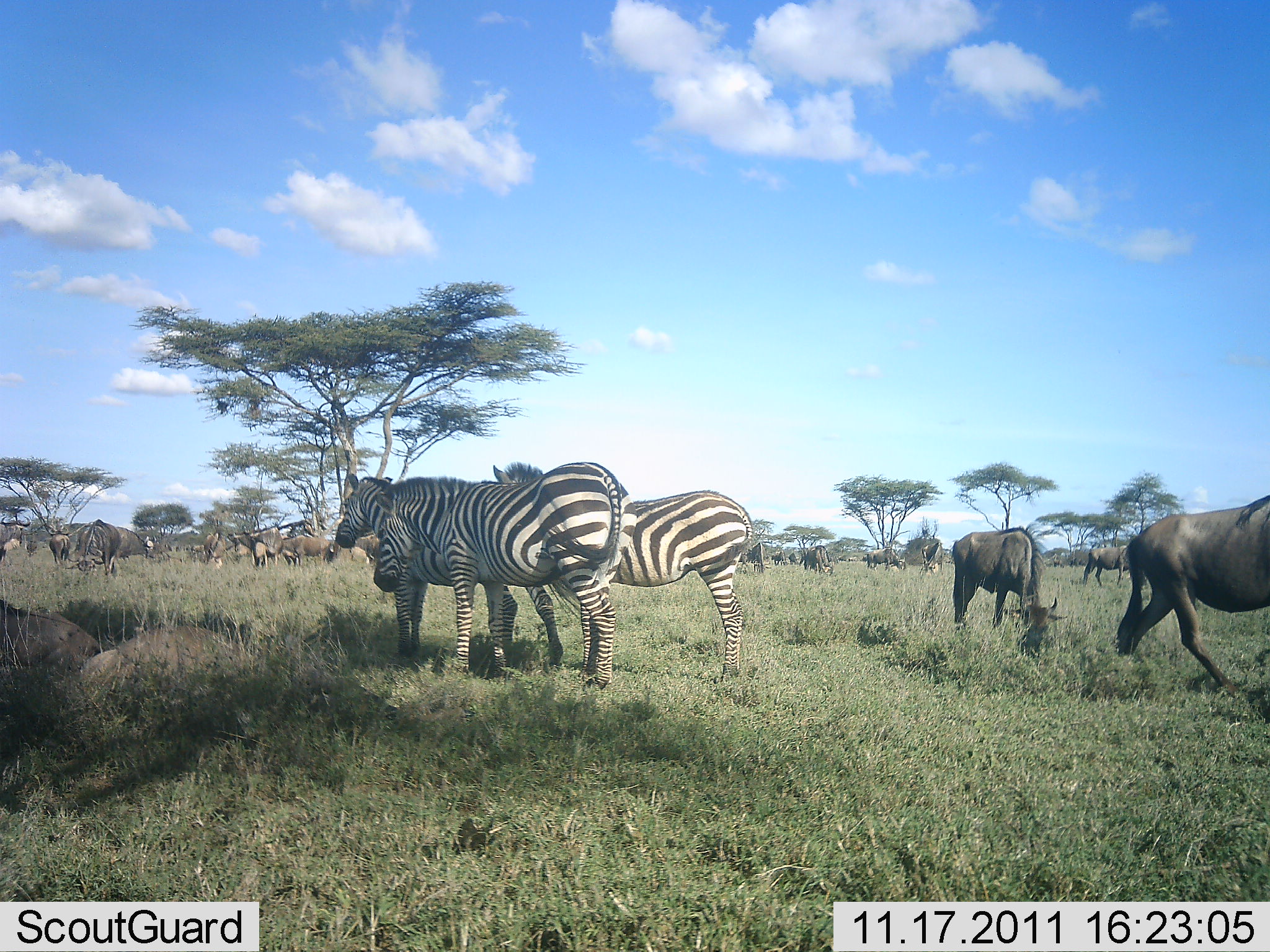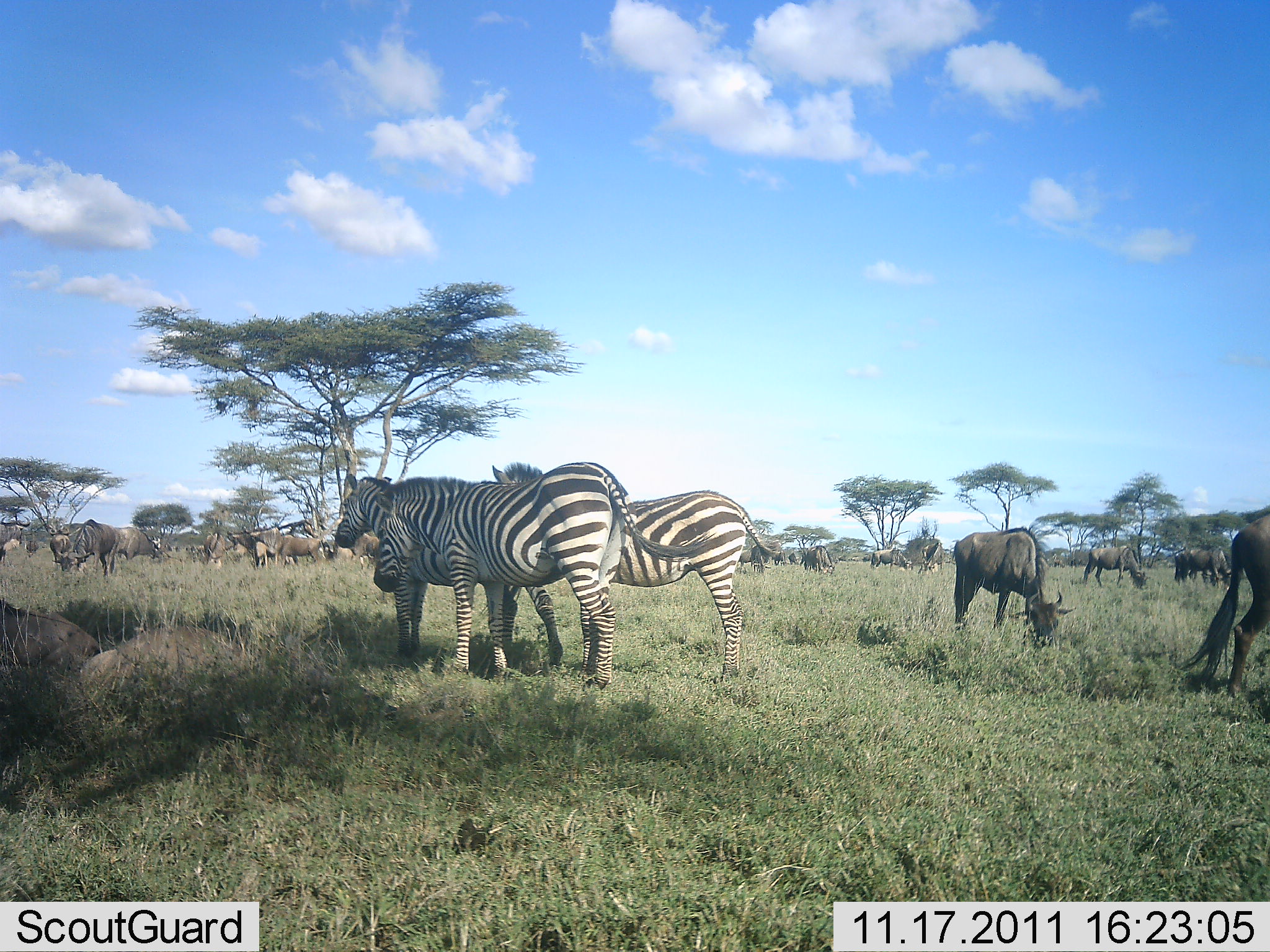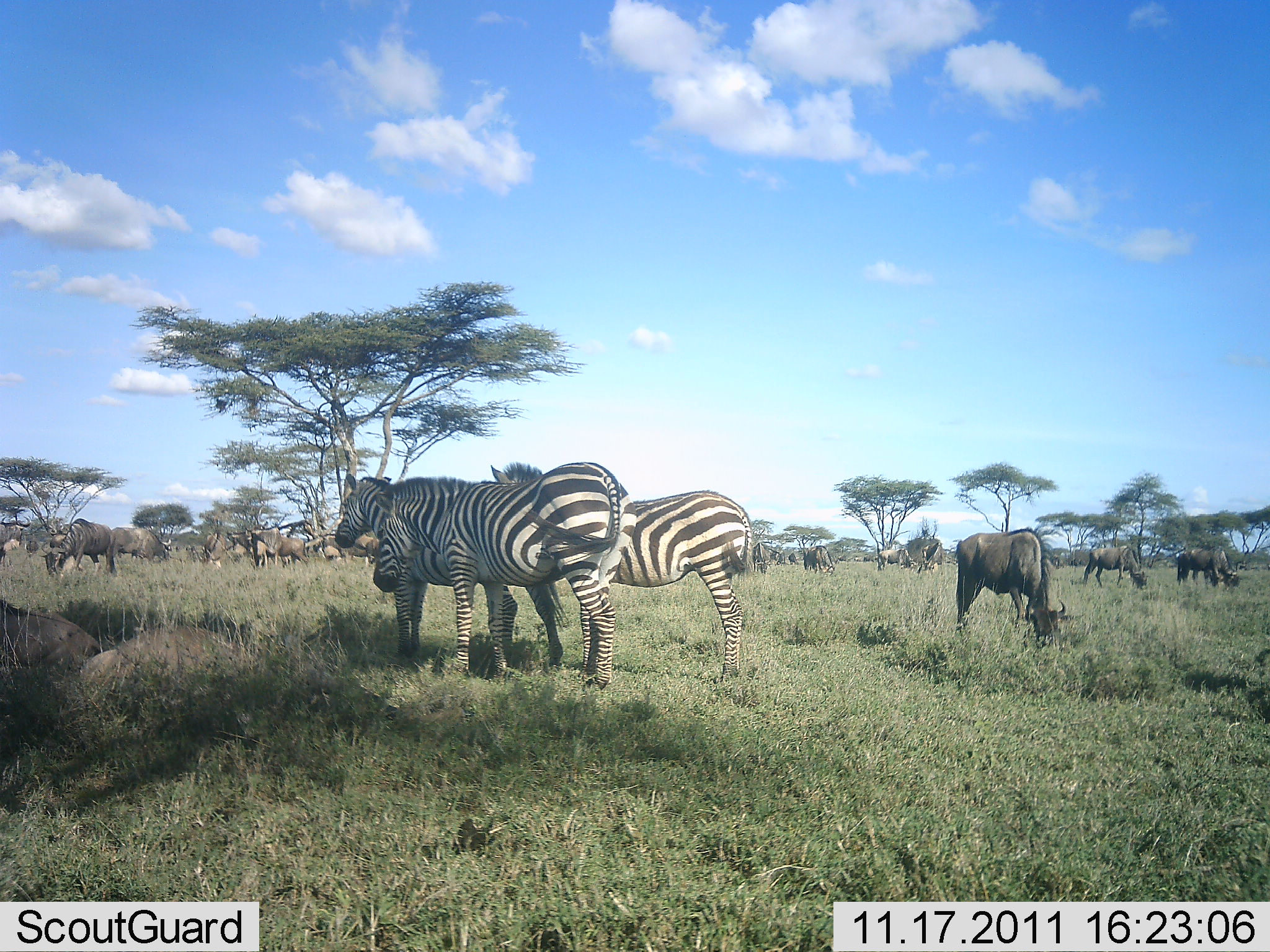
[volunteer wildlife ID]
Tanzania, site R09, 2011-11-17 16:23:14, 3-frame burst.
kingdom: Animalia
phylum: Chordata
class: Mammalia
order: Artiodactyla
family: Bovidae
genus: Connochaetes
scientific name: Connochaetes taurinus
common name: blue wildebeest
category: wildebeest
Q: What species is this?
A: Wildebeest (blue wildebeest) (Connochaetes taurinus).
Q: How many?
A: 11-50.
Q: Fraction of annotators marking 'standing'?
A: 64%.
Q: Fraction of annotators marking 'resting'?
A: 0%.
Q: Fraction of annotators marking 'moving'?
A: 18%.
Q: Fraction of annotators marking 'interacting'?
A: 0%.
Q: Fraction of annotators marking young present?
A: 0%.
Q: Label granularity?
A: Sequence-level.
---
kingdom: Animalia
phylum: Chordata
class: Mammalia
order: Perissodactyla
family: Equidae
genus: Equus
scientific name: Equus quagga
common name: plains zebra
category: zebra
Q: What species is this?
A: Zebra (plains zebra) (Equus quagga).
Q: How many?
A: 3.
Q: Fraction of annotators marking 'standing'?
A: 83%.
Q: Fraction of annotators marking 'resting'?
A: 17%.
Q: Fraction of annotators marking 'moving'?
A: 0%.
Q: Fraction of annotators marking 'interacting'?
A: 17%.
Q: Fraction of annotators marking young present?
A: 0%.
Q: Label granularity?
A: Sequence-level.